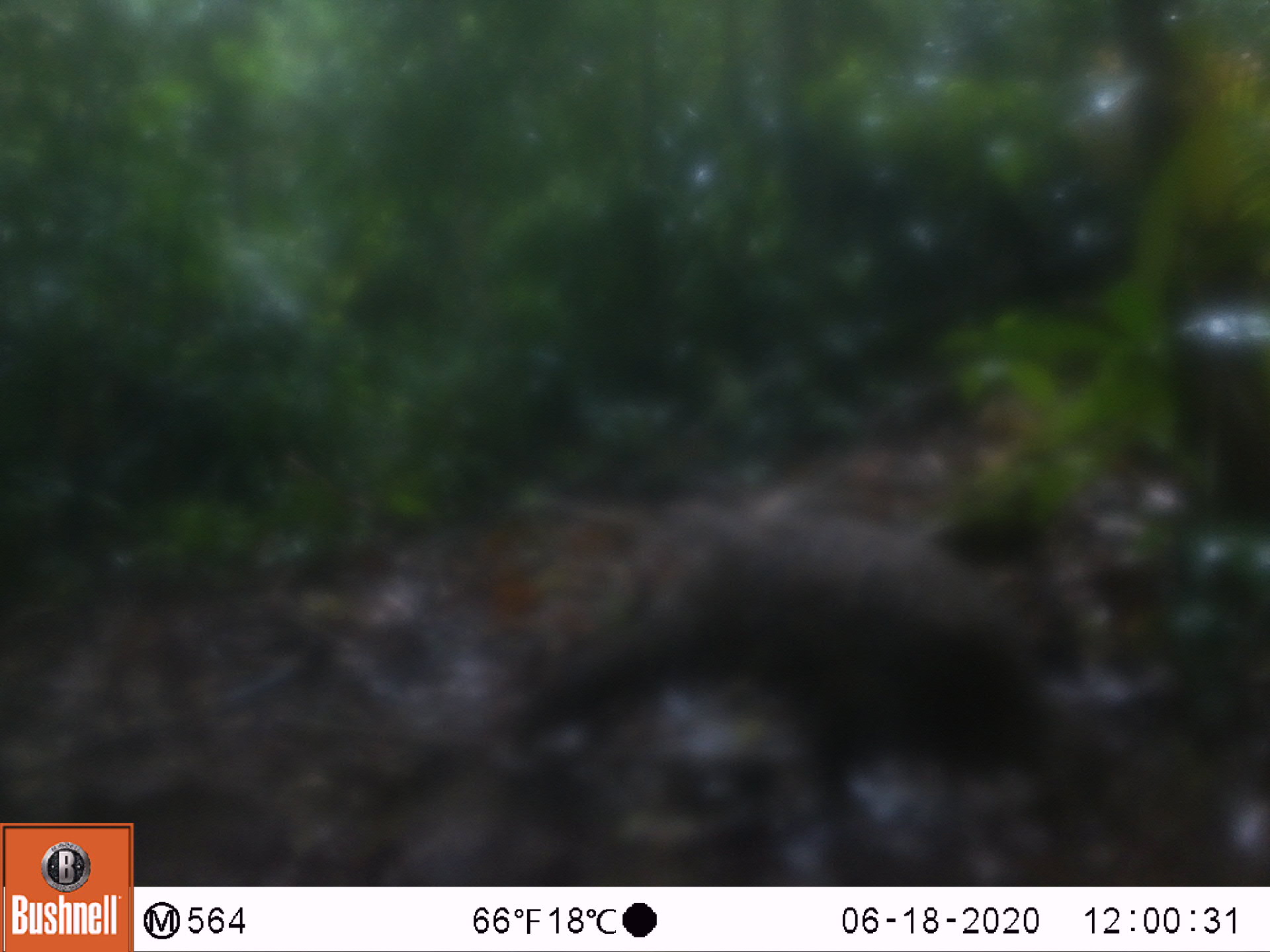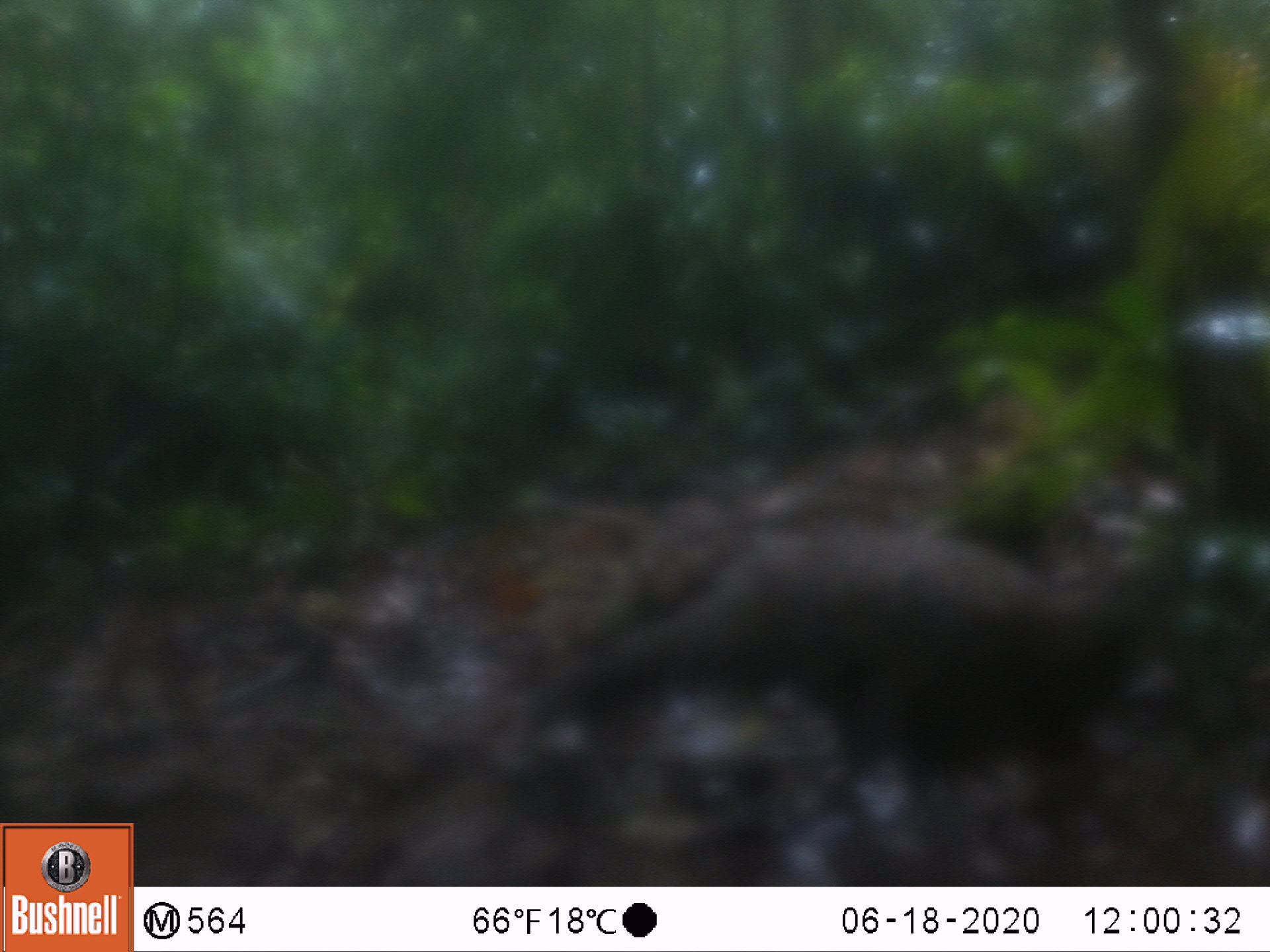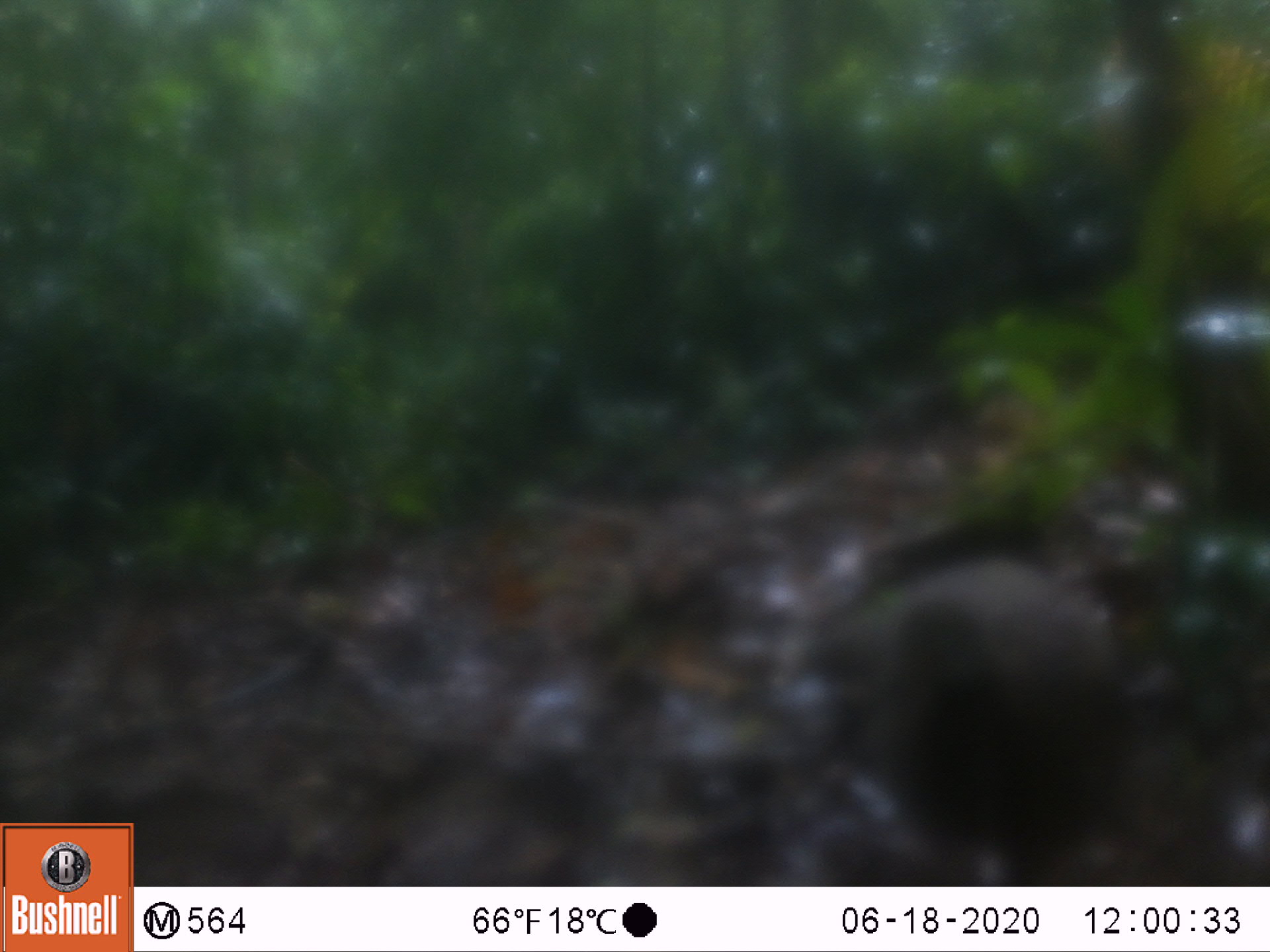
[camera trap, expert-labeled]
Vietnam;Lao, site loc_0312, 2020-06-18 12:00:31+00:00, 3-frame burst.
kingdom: Animalia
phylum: Chordata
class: Aves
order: Galliformes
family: Phasianidae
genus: Polyplectron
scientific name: Polyplectron bicalcaratum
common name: gray peacock-pheasant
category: grey peacock pheasant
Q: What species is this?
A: Grey peacock pheasant (gray peacock-pheasant) (Polyplectron bicalcaratum).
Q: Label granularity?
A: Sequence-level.